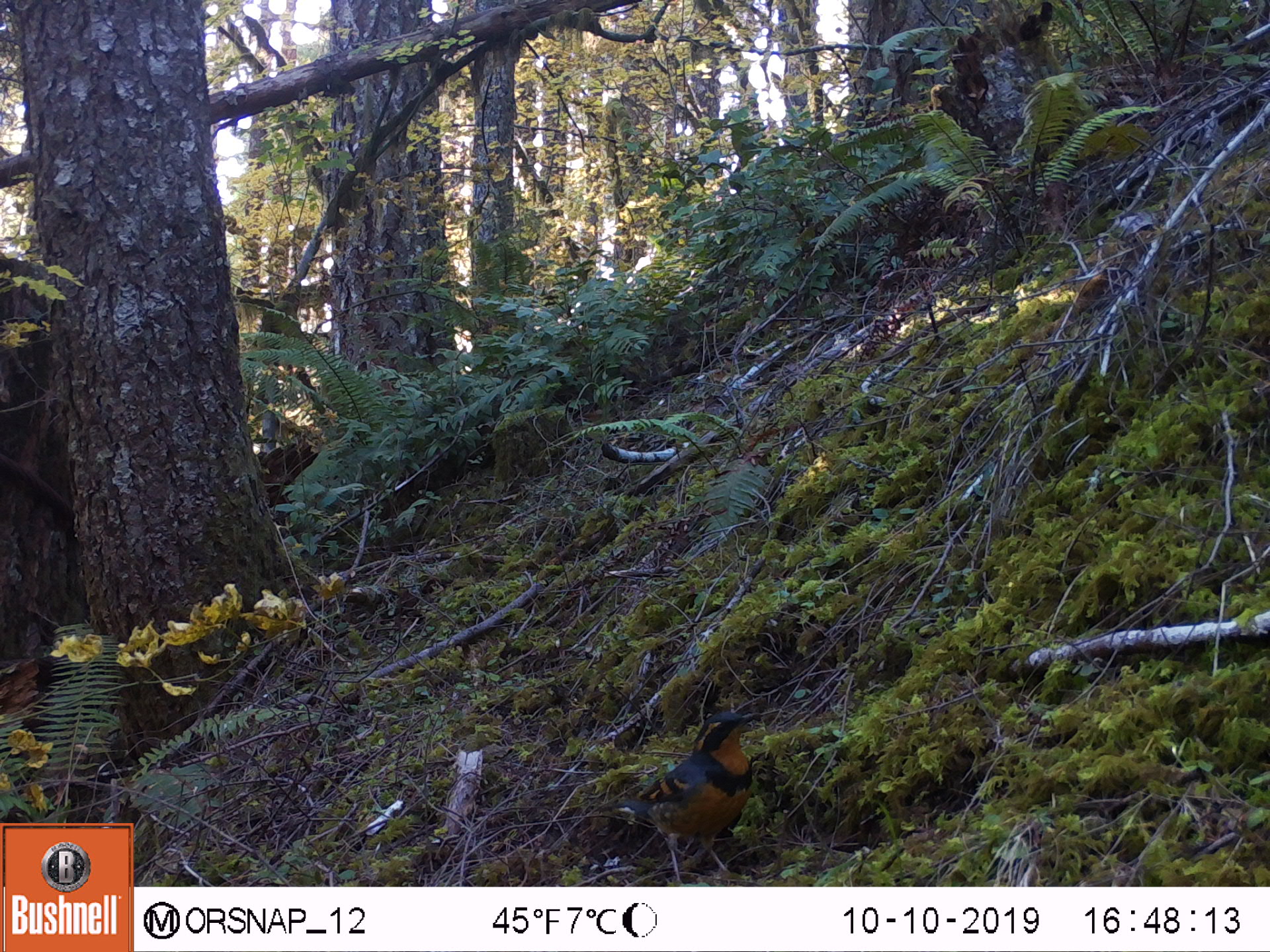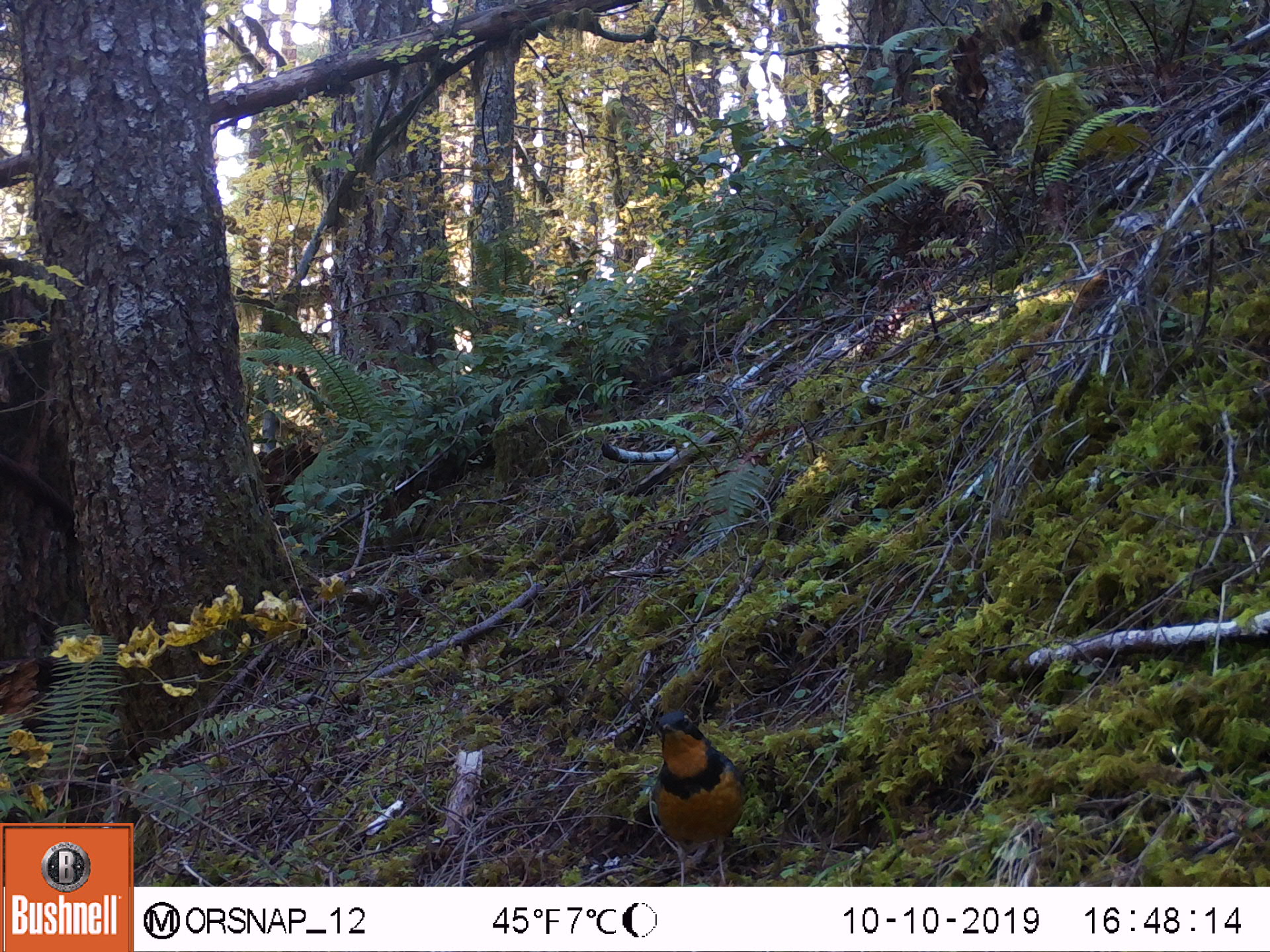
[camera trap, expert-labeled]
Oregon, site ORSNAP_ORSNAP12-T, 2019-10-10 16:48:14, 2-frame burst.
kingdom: Animalia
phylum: Chordata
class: Aves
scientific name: Aves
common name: bird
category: other bird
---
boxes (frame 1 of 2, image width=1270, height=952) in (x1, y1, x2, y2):
other bird: (599, 692, 791, 880)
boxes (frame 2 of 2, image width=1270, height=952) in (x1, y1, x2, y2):
other bird: (616, 696, 779, 884)